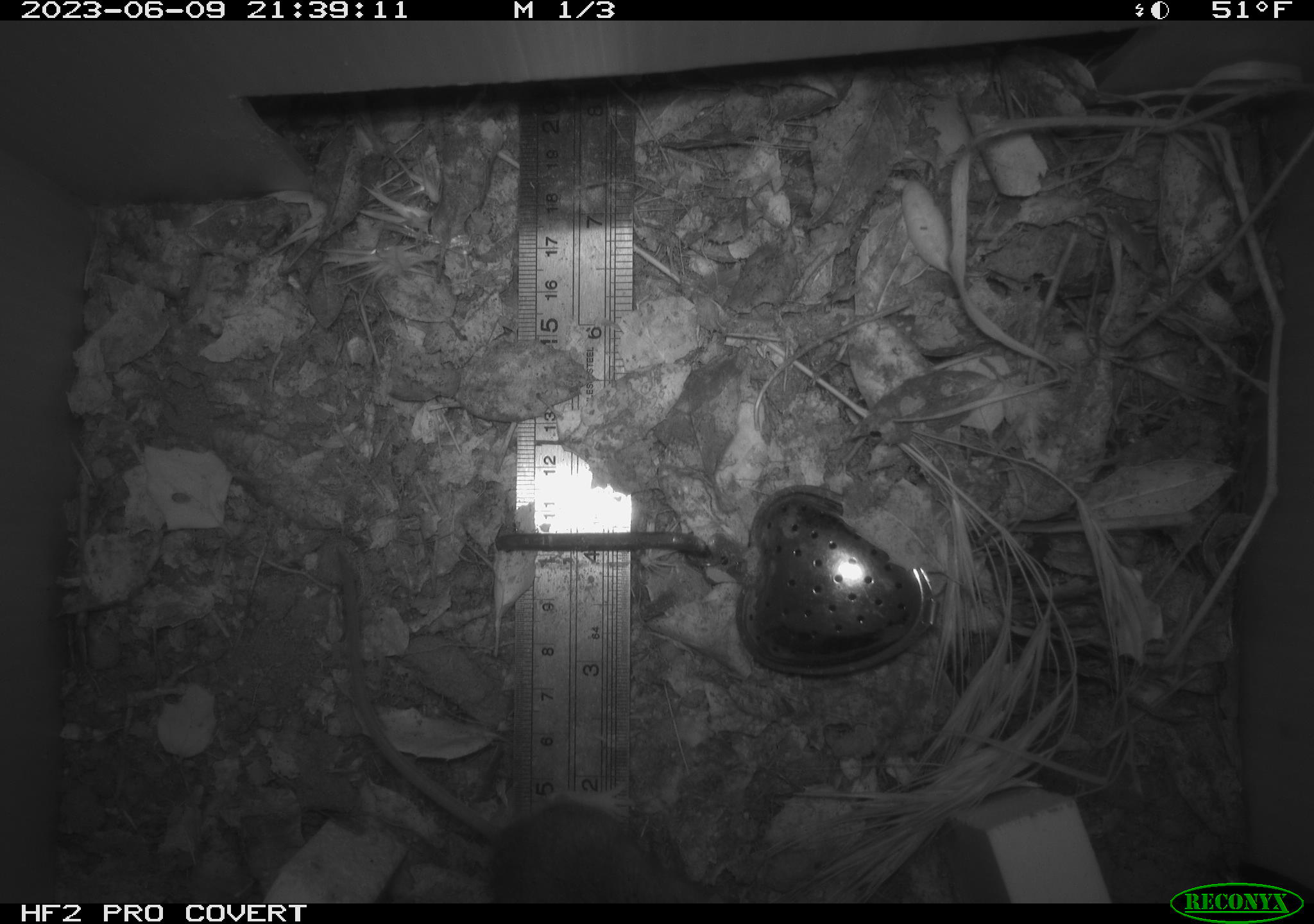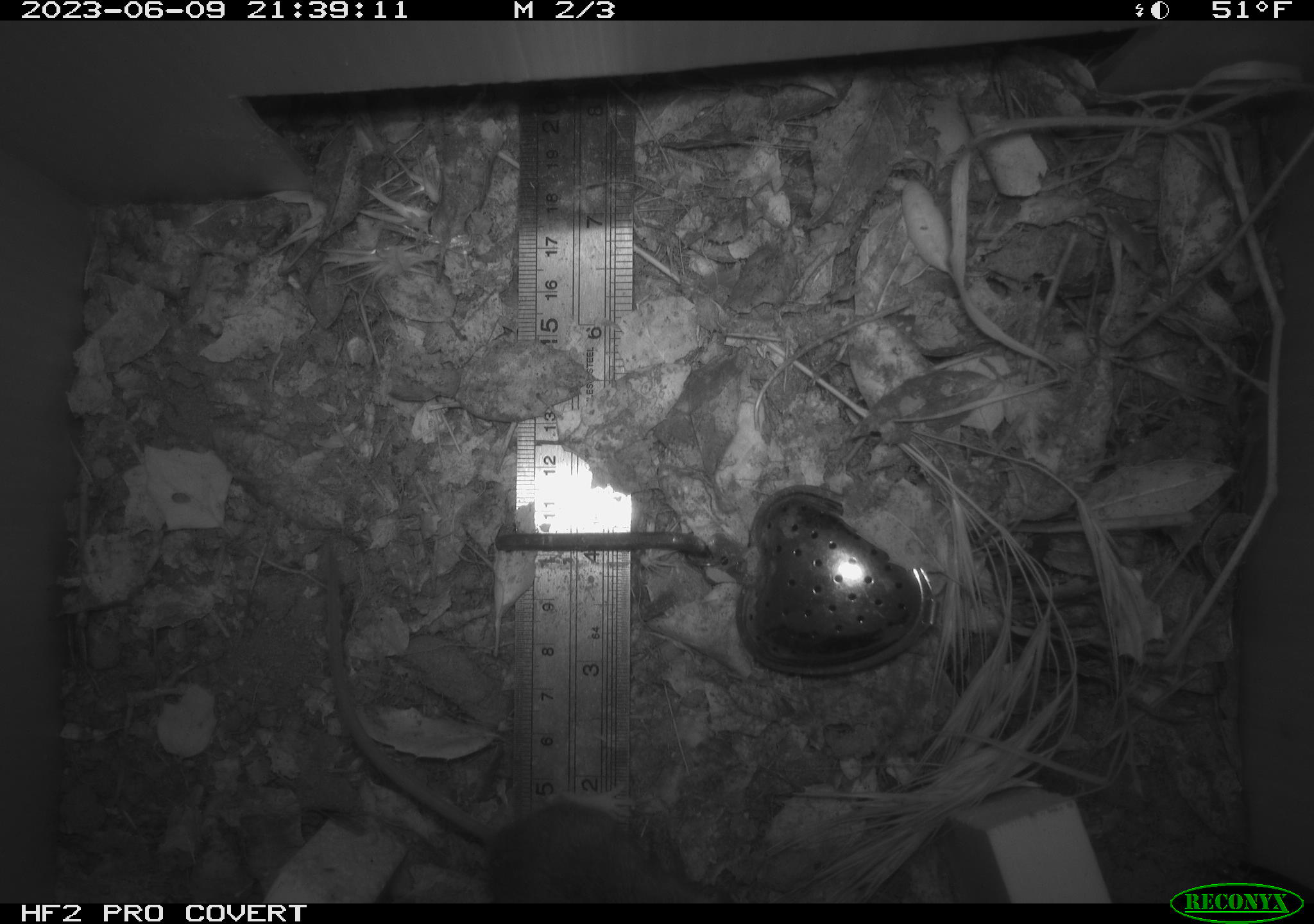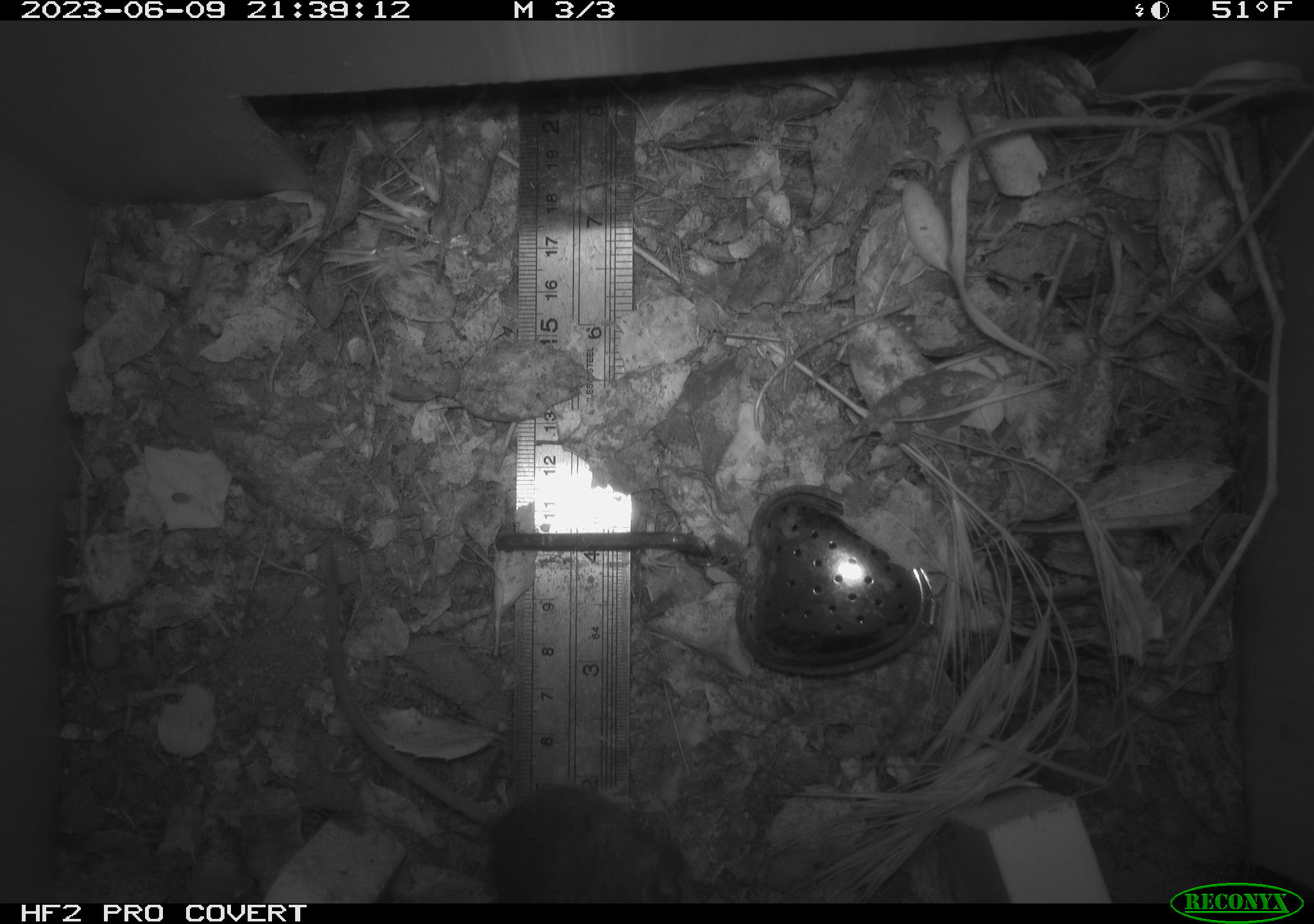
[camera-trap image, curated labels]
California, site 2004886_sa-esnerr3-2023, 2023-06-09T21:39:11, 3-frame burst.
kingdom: Animalia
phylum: Chordata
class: Mammalia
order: Rodentia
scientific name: Rodentia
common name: mouse species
Mouse species (Rodentia).